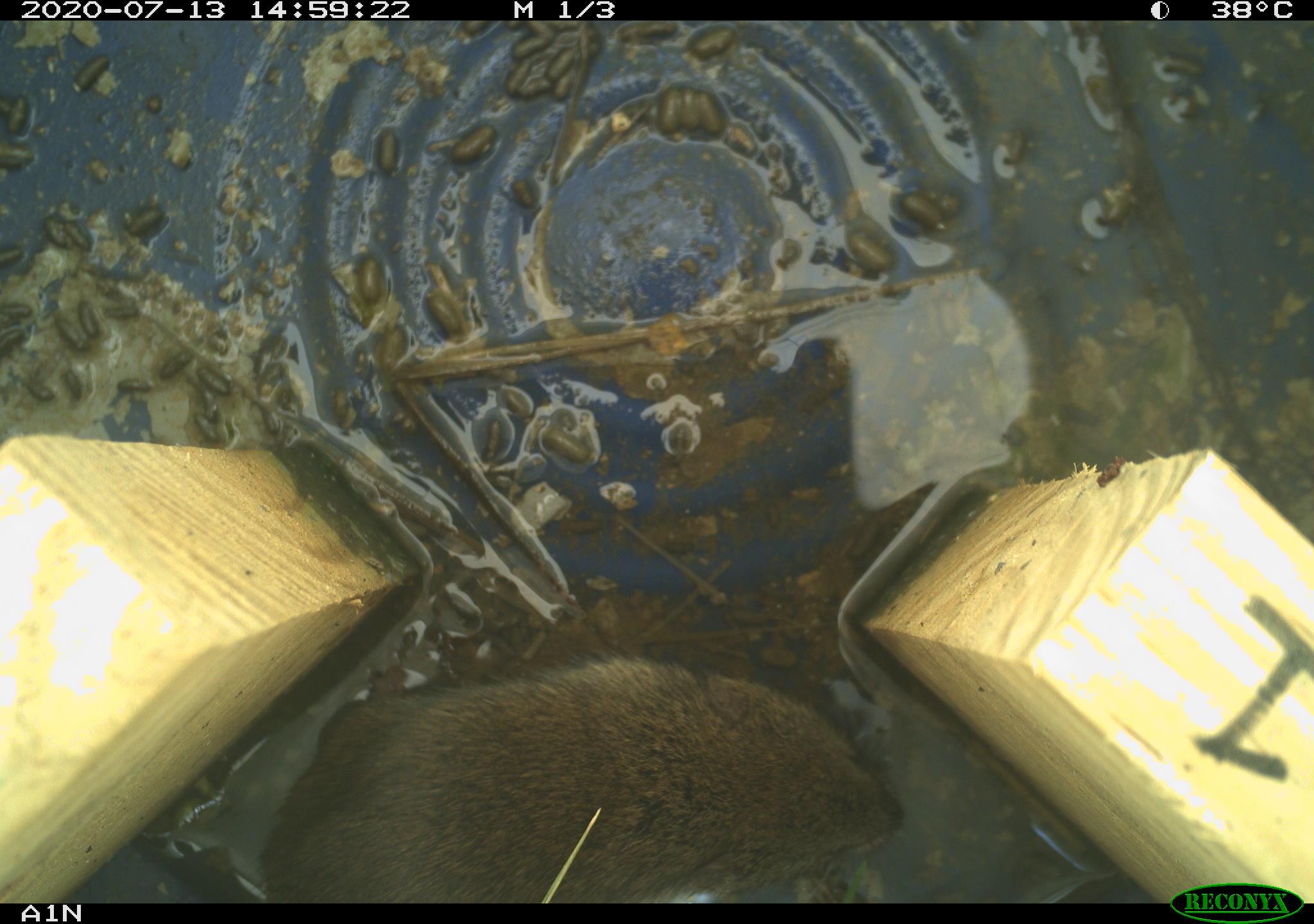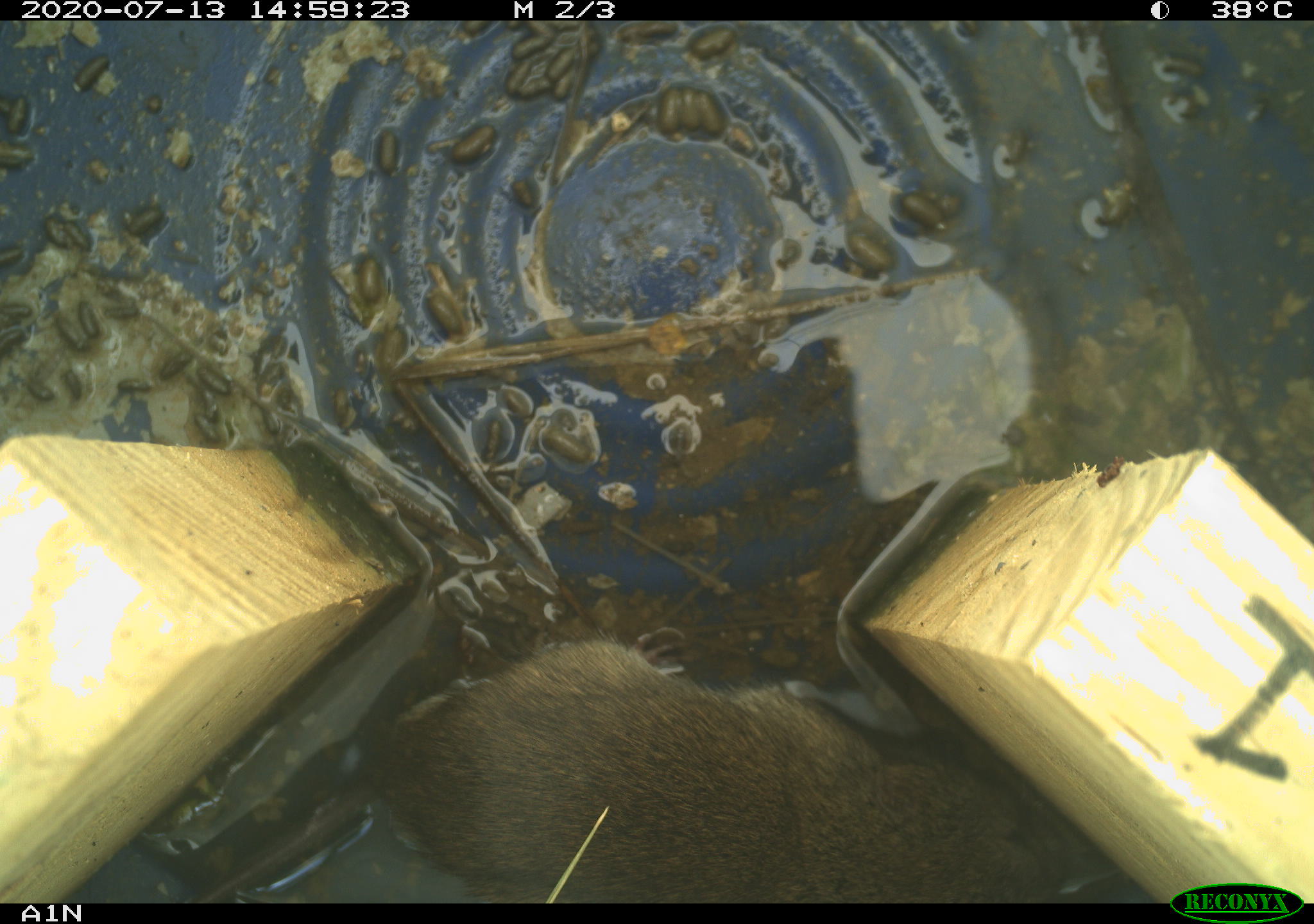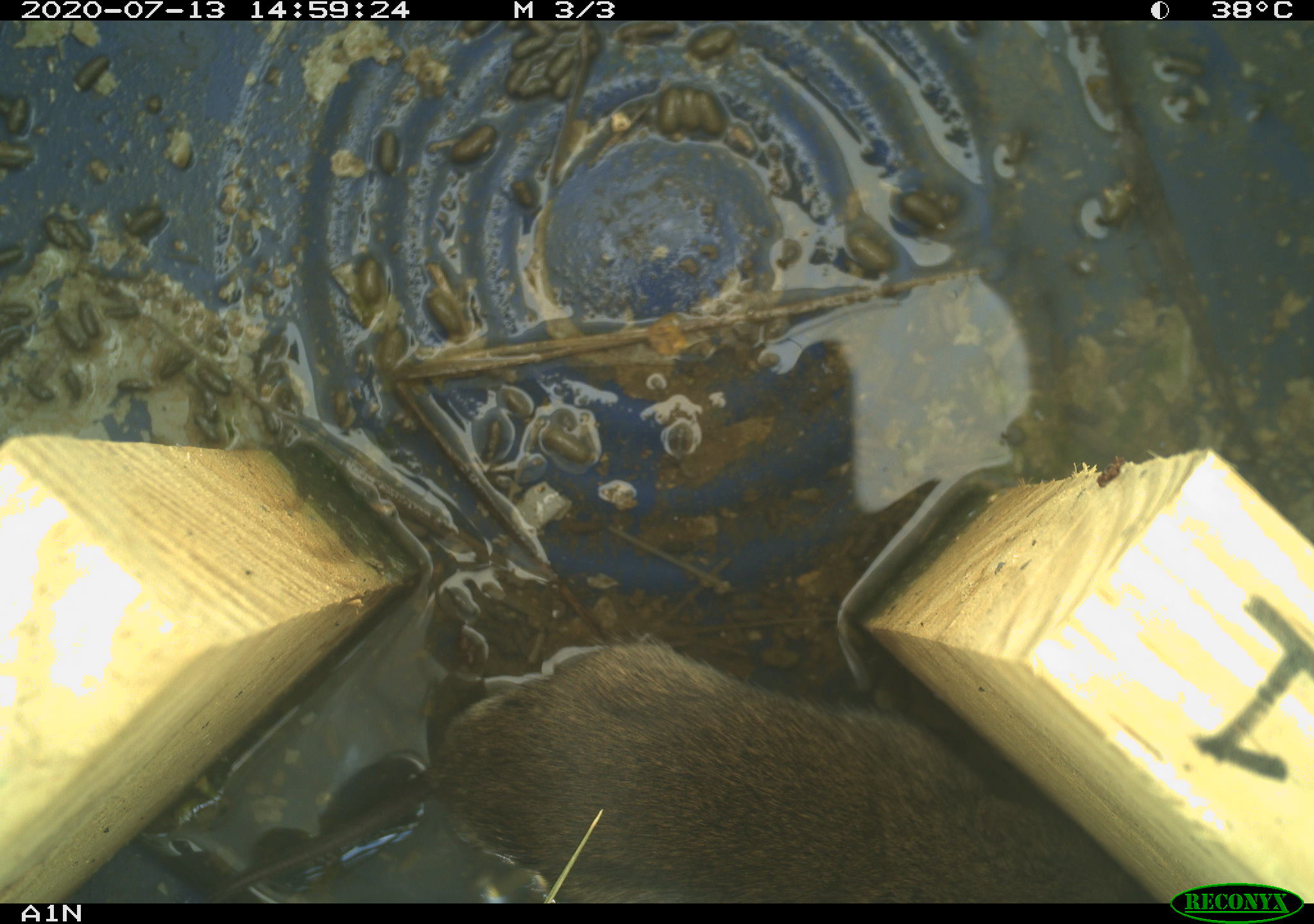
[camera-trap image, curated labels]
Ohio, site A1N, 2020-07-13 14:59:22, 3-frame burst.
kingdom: Animalia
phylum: Chordata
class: Mammalia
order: Rodentia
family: Cricetidae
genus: Microtus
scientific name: Microtus pennsylvanicus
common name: meadow vole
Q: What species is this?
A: Meadow vole (Microtus pennsylvanicus).